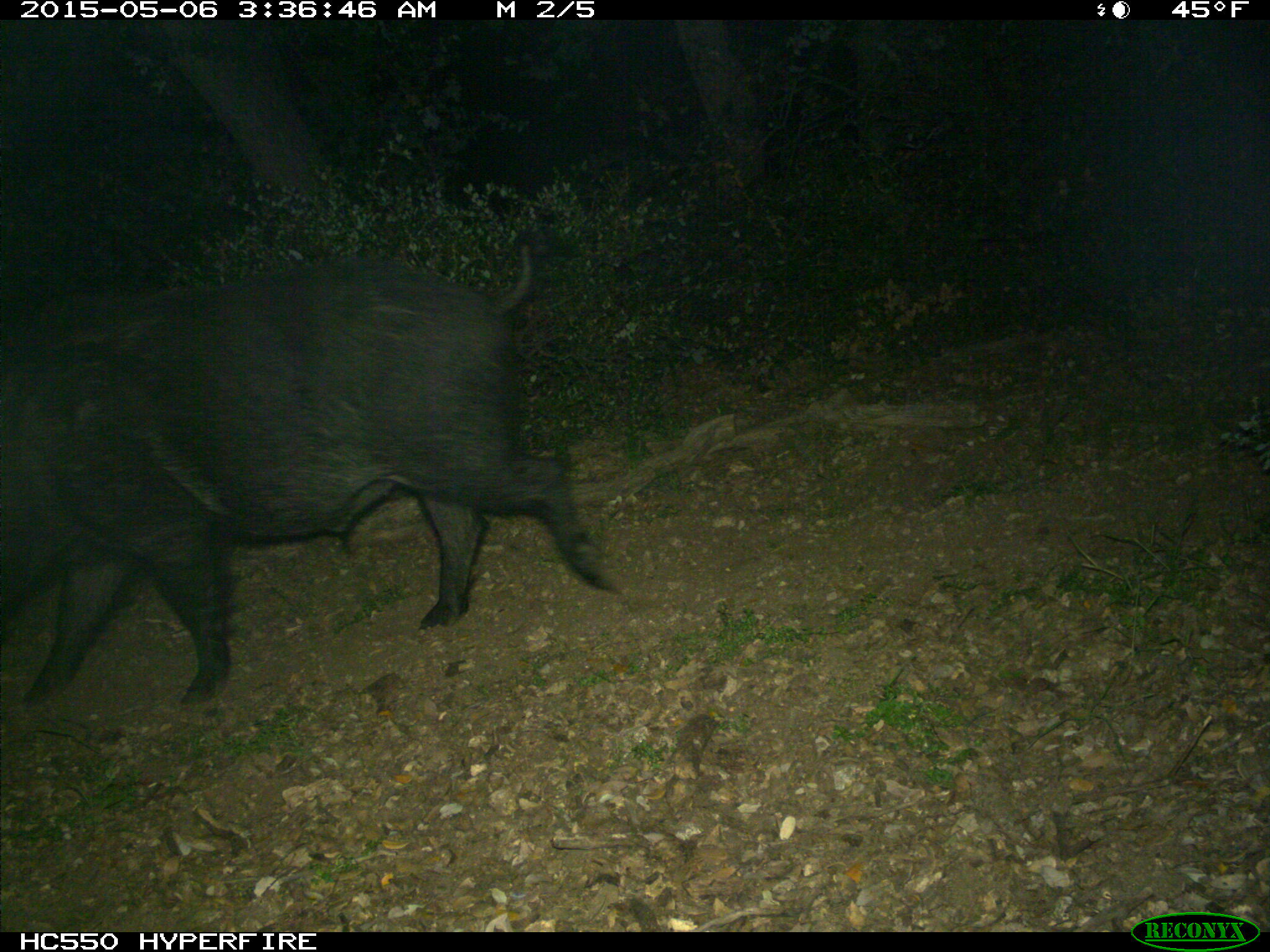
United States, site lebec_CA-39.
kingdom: Animalia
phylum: Chordata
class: Mammalia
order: Artiodactyla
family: Suidae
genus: Sus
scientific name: Sus scrofa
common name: wild boar